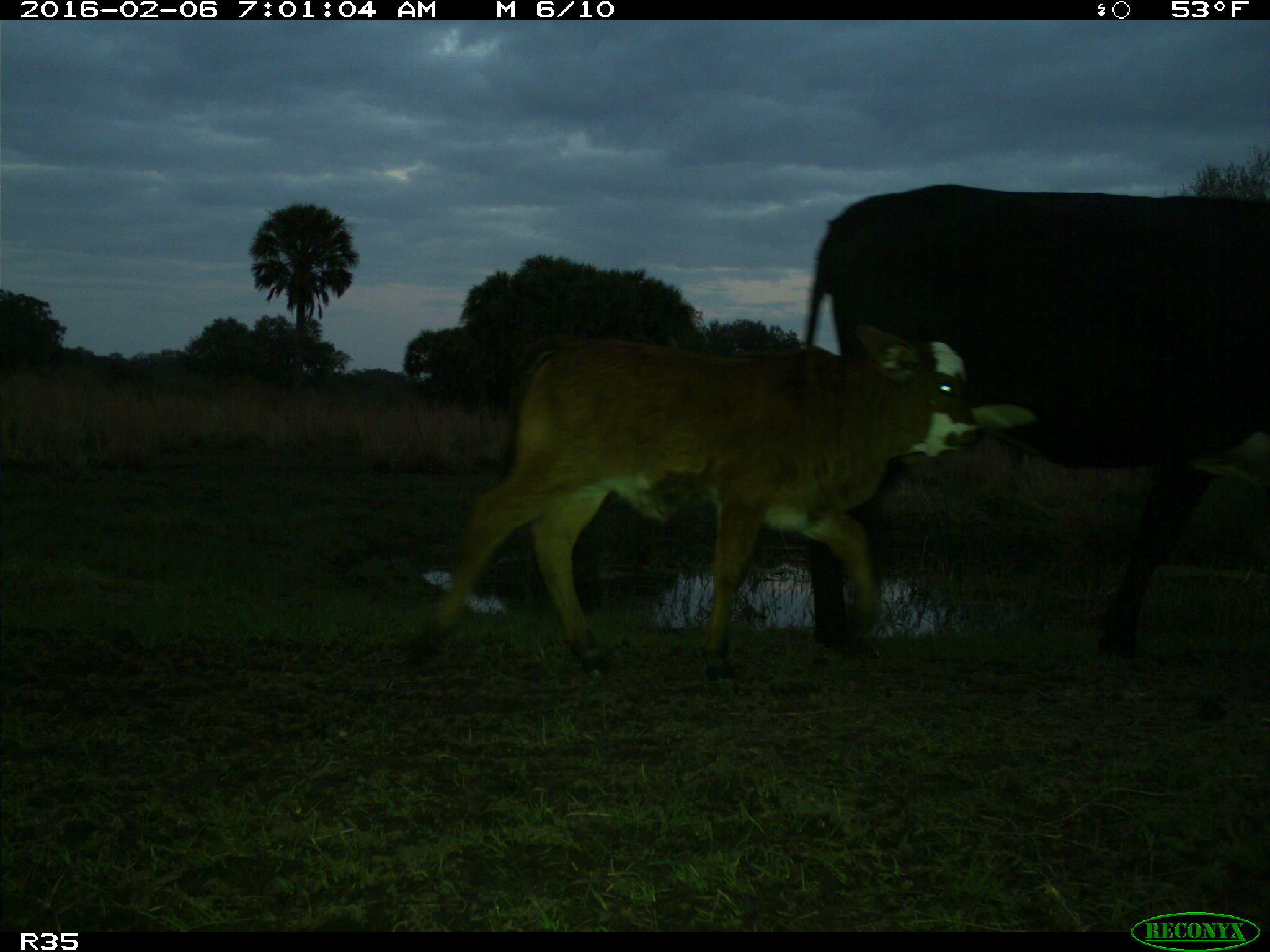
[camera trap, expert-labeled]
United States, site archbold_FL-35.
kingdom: Animalia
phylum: Chordata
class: Mammalia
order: Artiodactyla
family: Bovidae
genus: Bos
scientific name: Bos taurus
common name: domestic cow